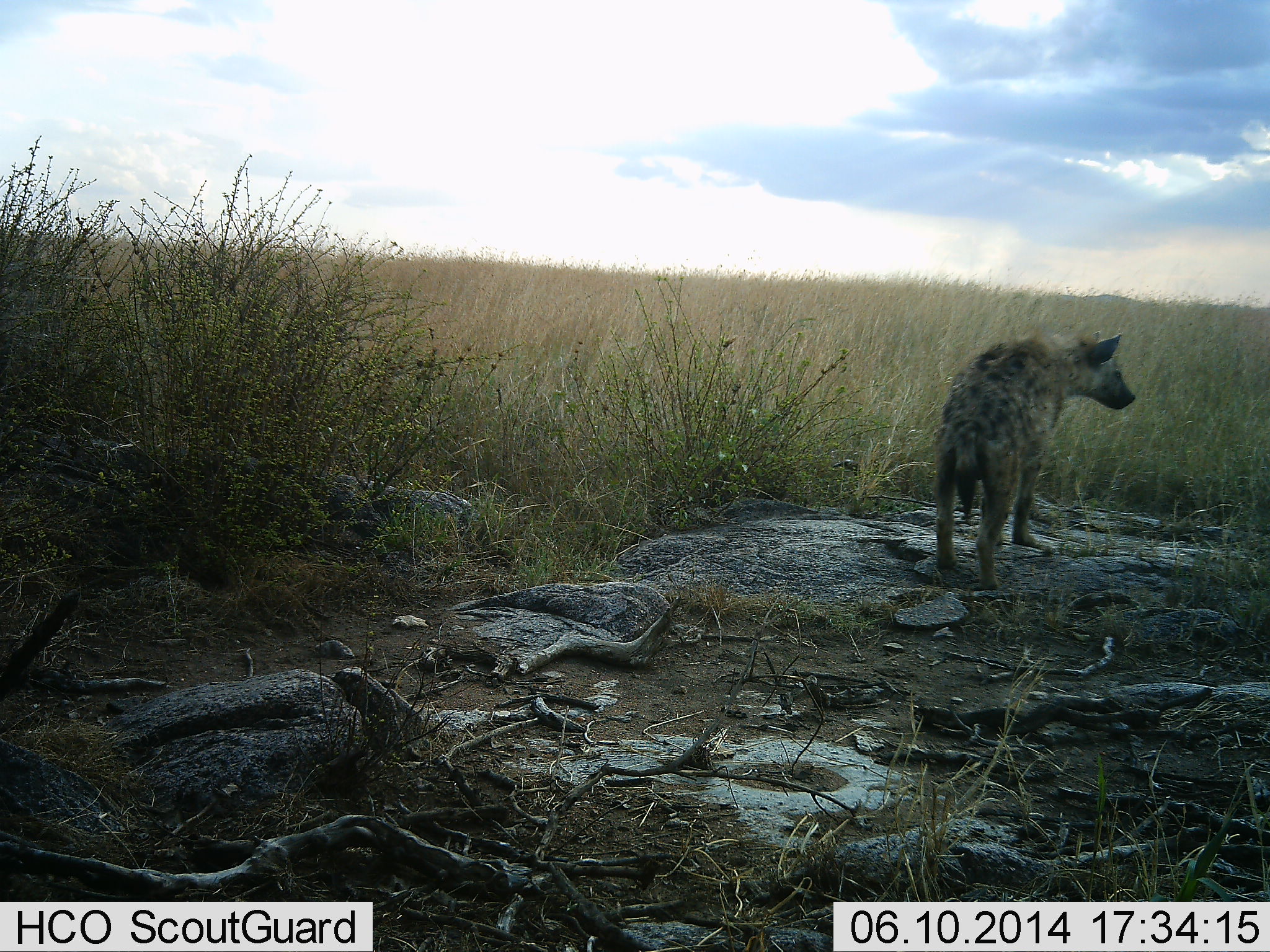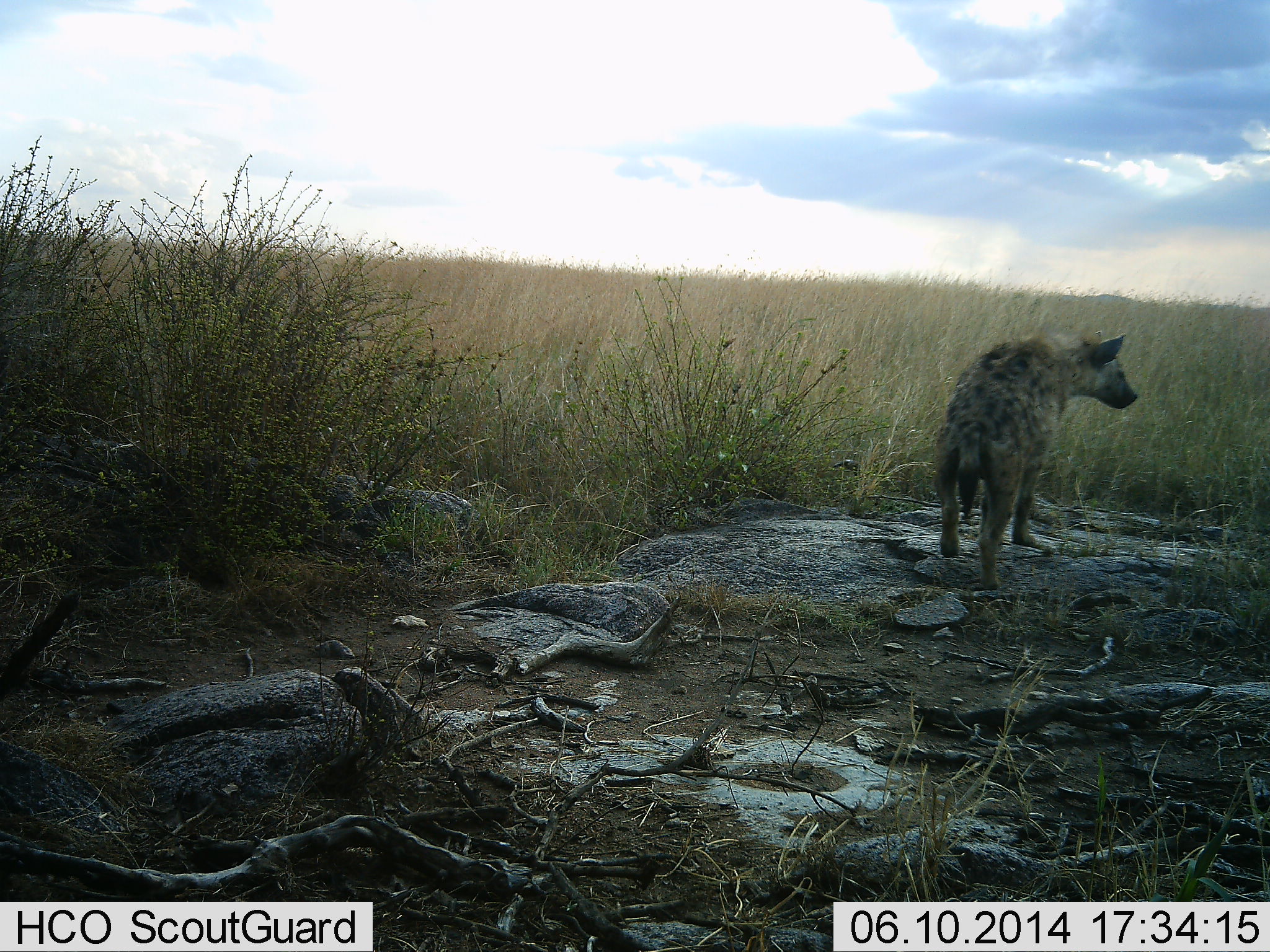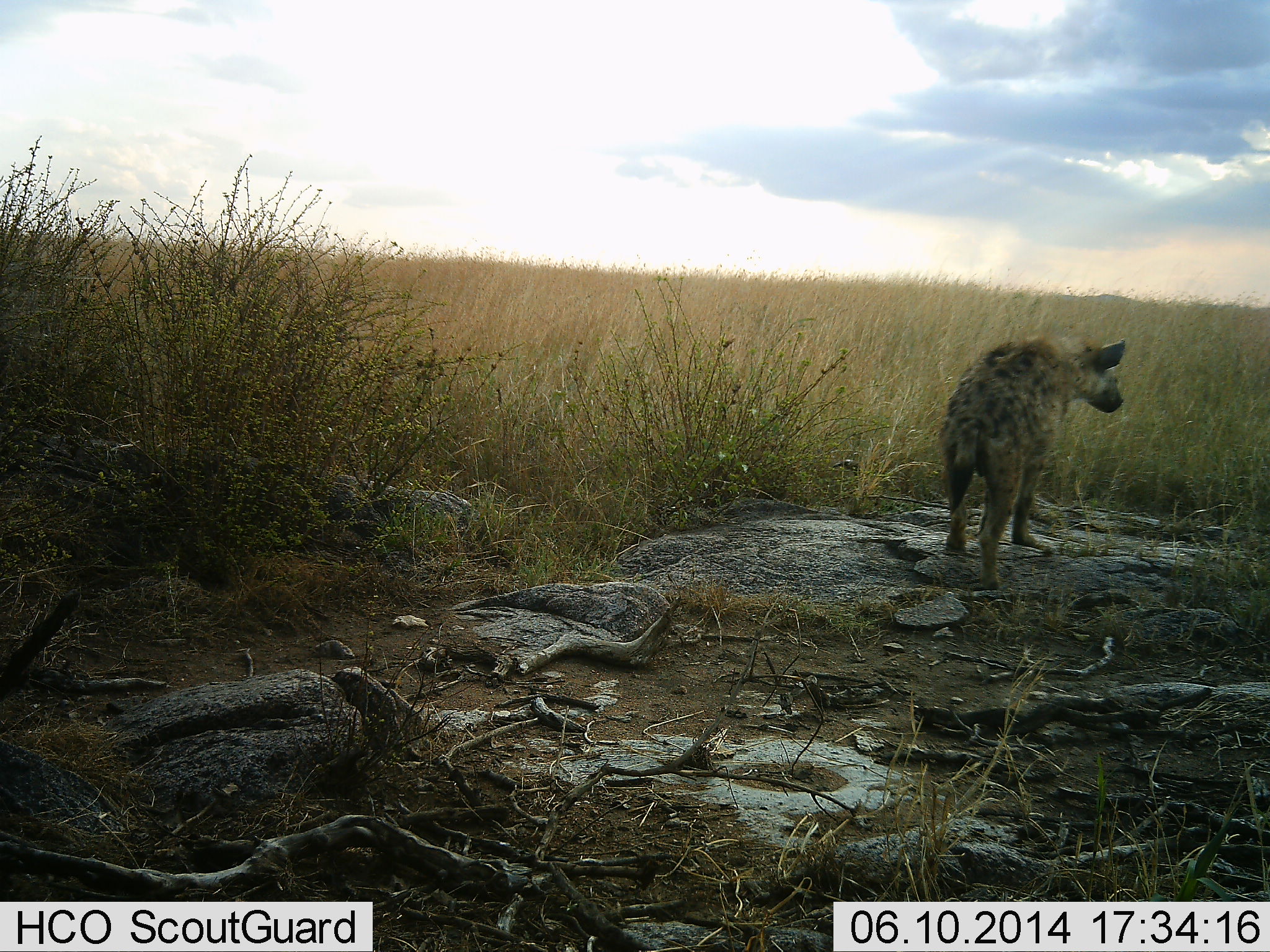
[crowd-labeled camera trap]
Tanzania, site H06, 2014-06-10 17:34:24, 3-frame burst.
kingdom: Animalia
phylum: Chordata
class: Mammalia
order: Carnivora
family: Hyaenidae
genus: Crocuta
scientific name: Crocuta crocuta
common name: spotted hyena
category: hyenaspotted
Hyenaspotted (spotted hyena) (Crocuta crocuta), count 1. Behavior (volunteer vote fractions): standing 70%, resting 0%, moving 30%, interacting 0%. Young present (vote fraction): 0%. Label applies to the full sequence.